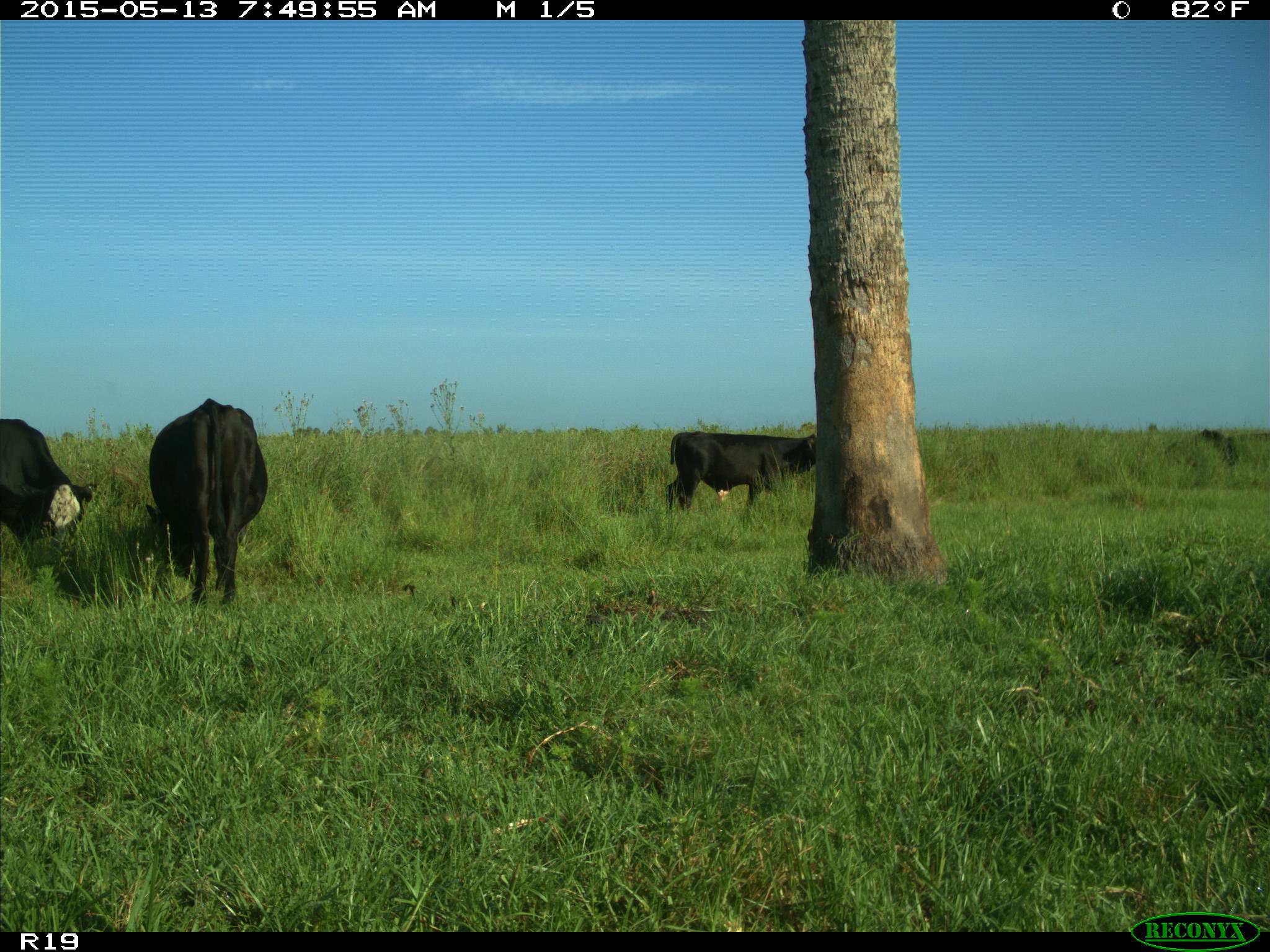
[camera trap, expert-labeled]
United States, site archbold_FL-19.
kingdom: Animalia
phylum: Chordata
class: Mammalia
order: Artiodactyla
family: Bovidae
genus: Bos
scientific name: Bos taurus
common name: domestic cow